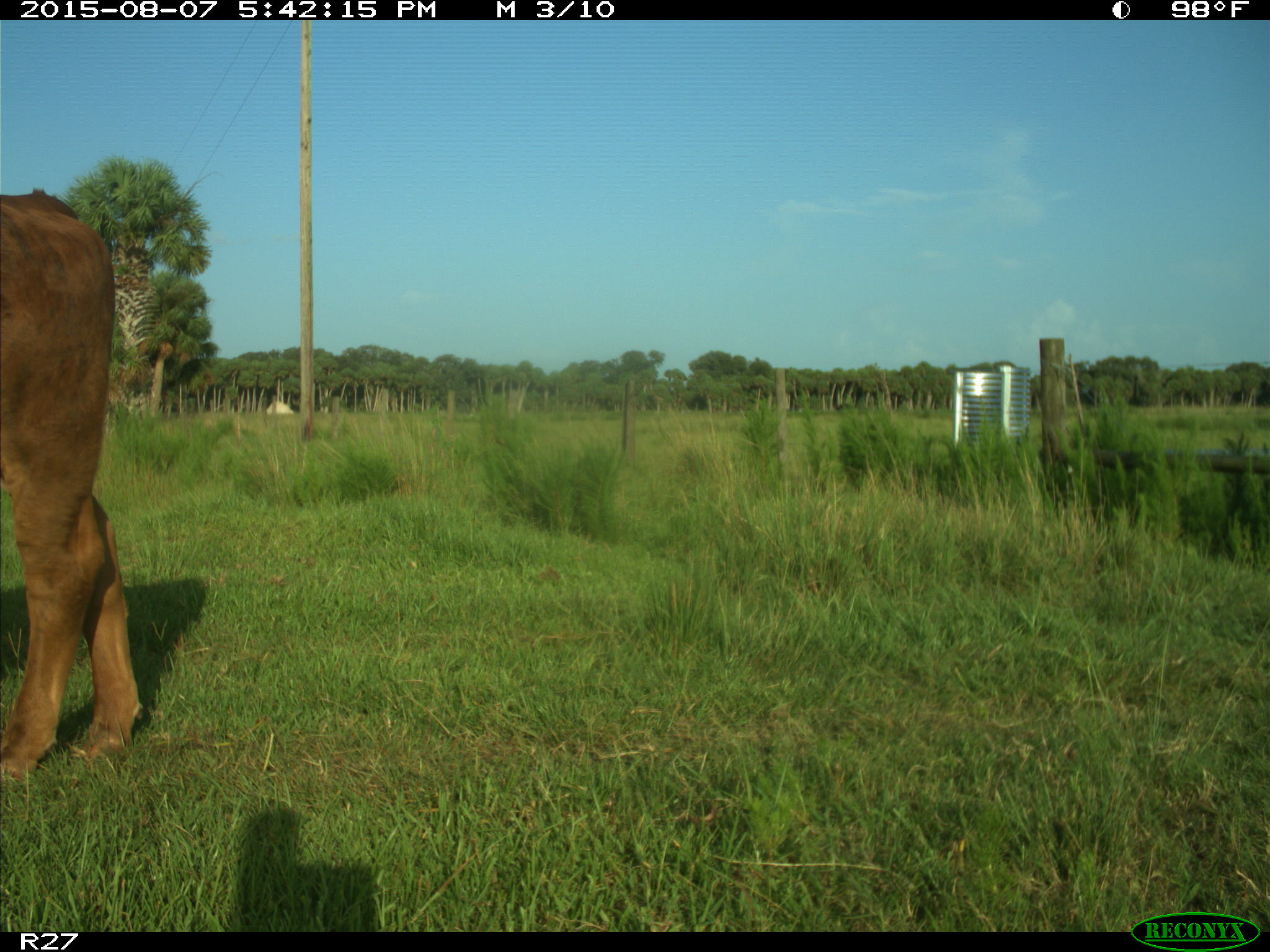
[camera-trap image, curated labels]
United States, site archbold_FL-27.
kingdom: Animalia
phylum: Chordata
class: Mammalia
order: Artiodactyla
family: Bovidae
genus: Bos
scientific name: Bos taurus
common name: domestic cow